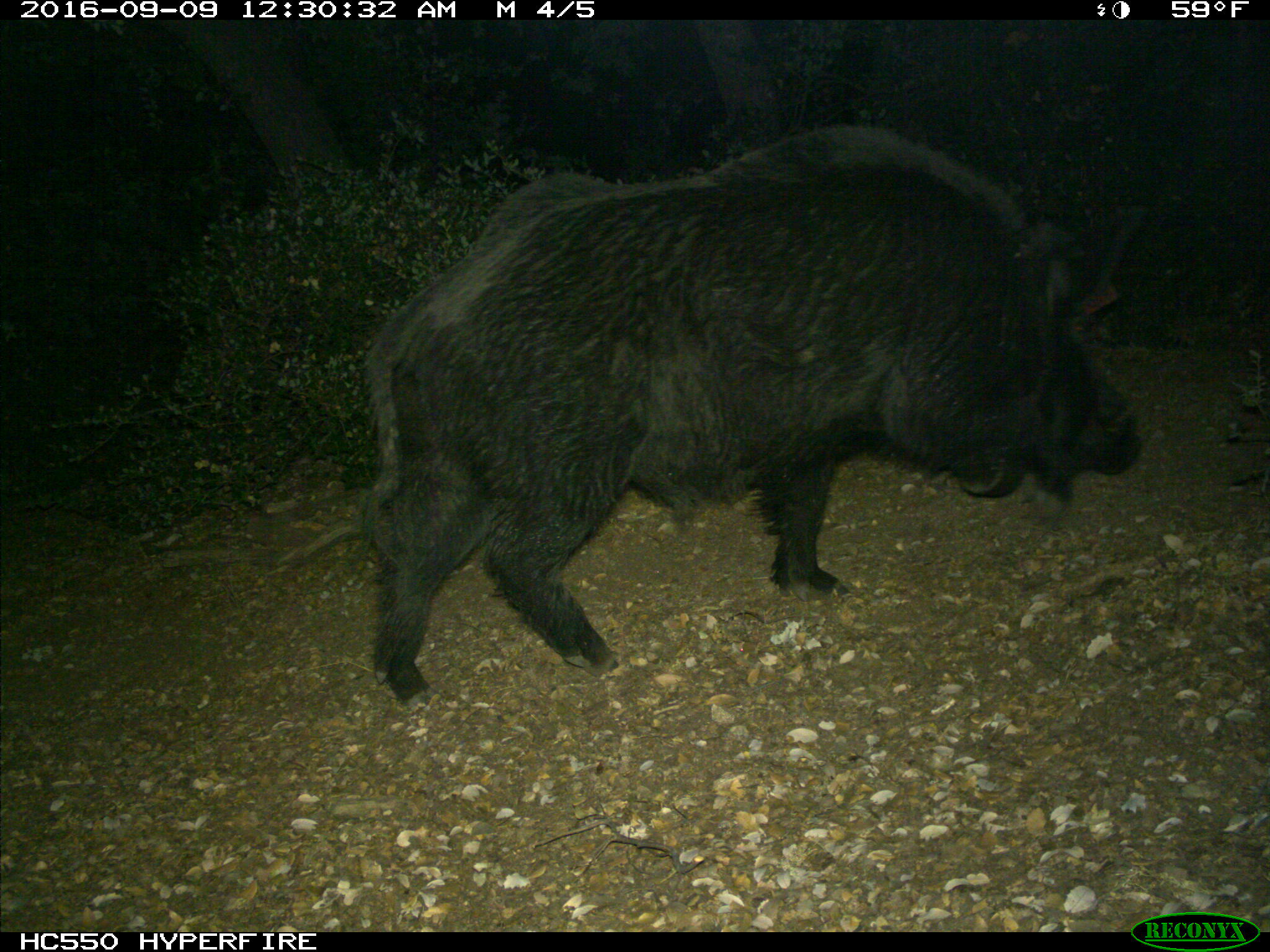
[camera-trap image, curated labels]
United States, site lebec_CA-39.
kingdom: Animalia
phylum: Chordata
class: Mammalia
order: Artiodactyla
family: Suidae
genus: Sus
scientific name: Sus scrofa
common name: wild boar